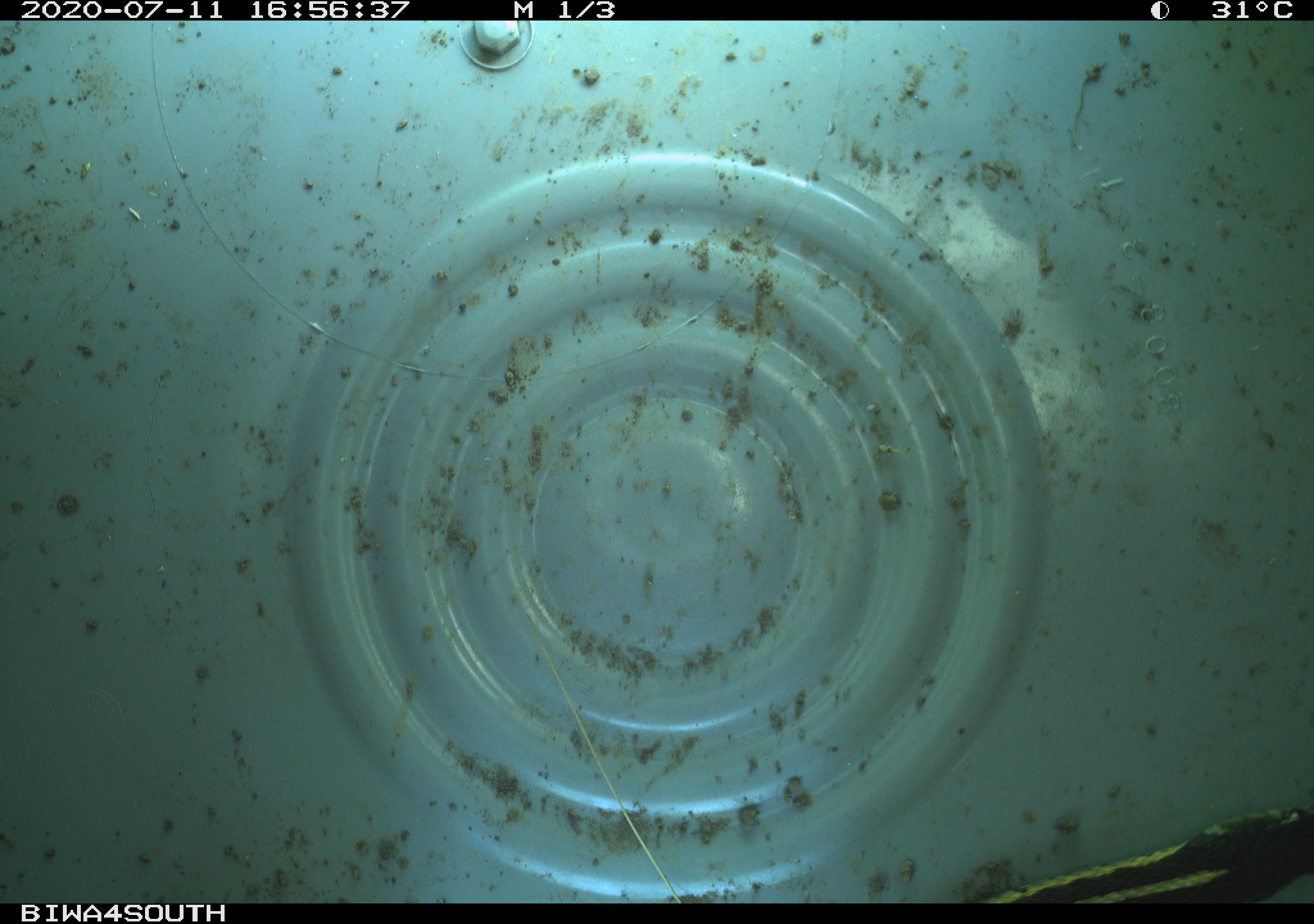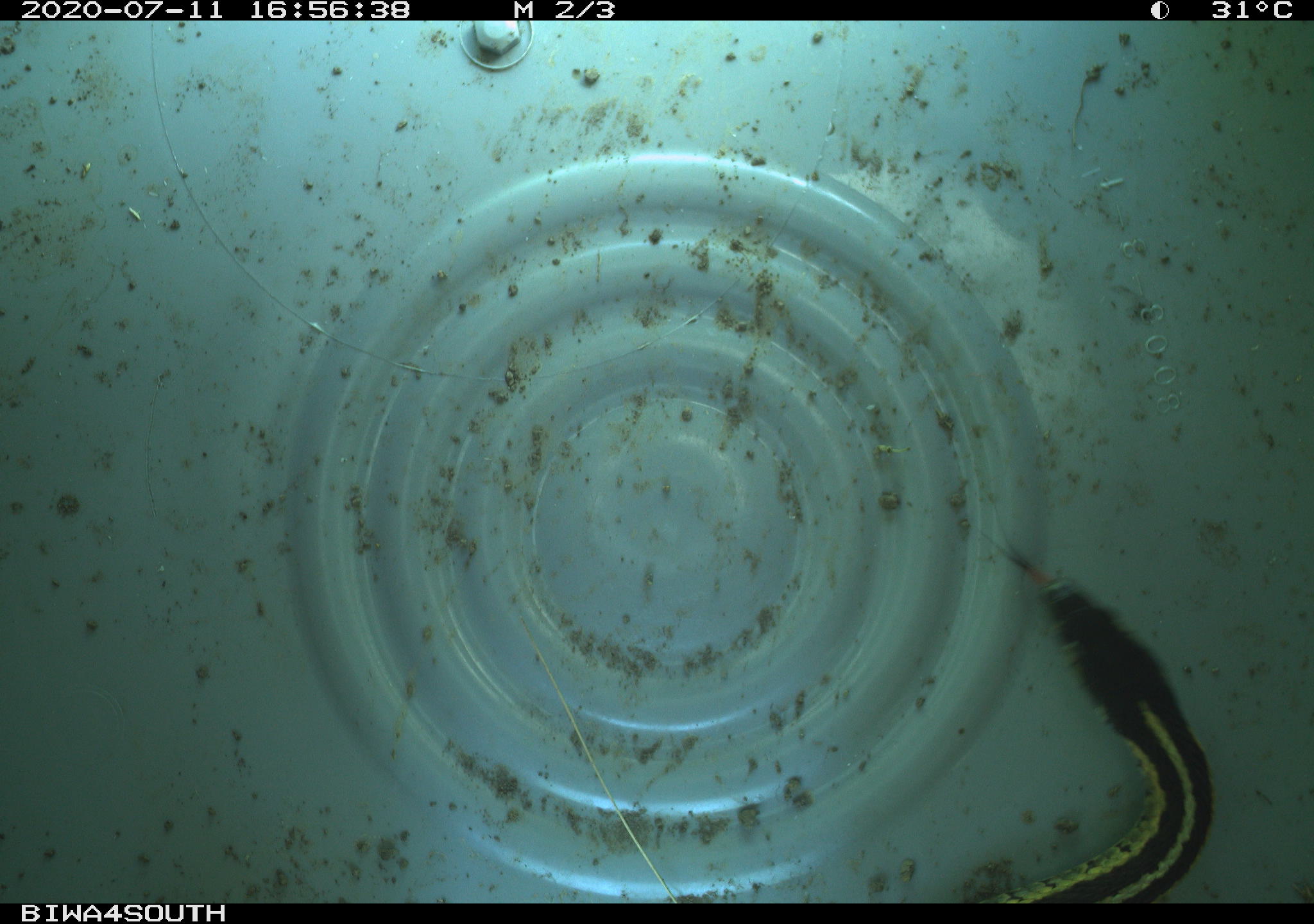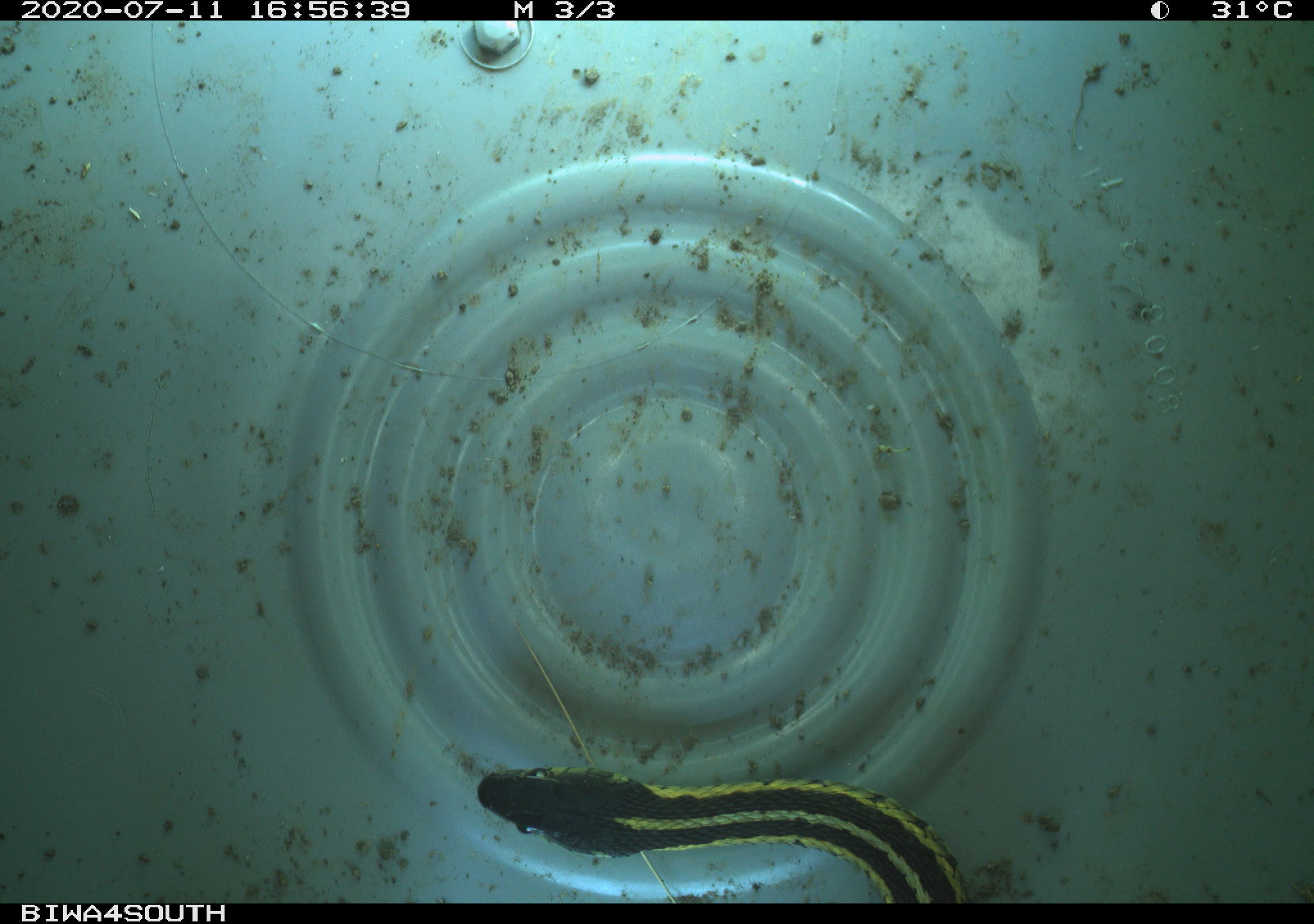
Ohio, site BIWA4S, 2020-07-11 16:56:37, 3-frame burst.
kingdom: Animalia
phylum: Chordata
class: Reptilia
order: Squamata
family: Colubridae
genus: Thamnophis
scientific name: Thamnophis sirtalis sirtalis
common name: eastern gartersnake